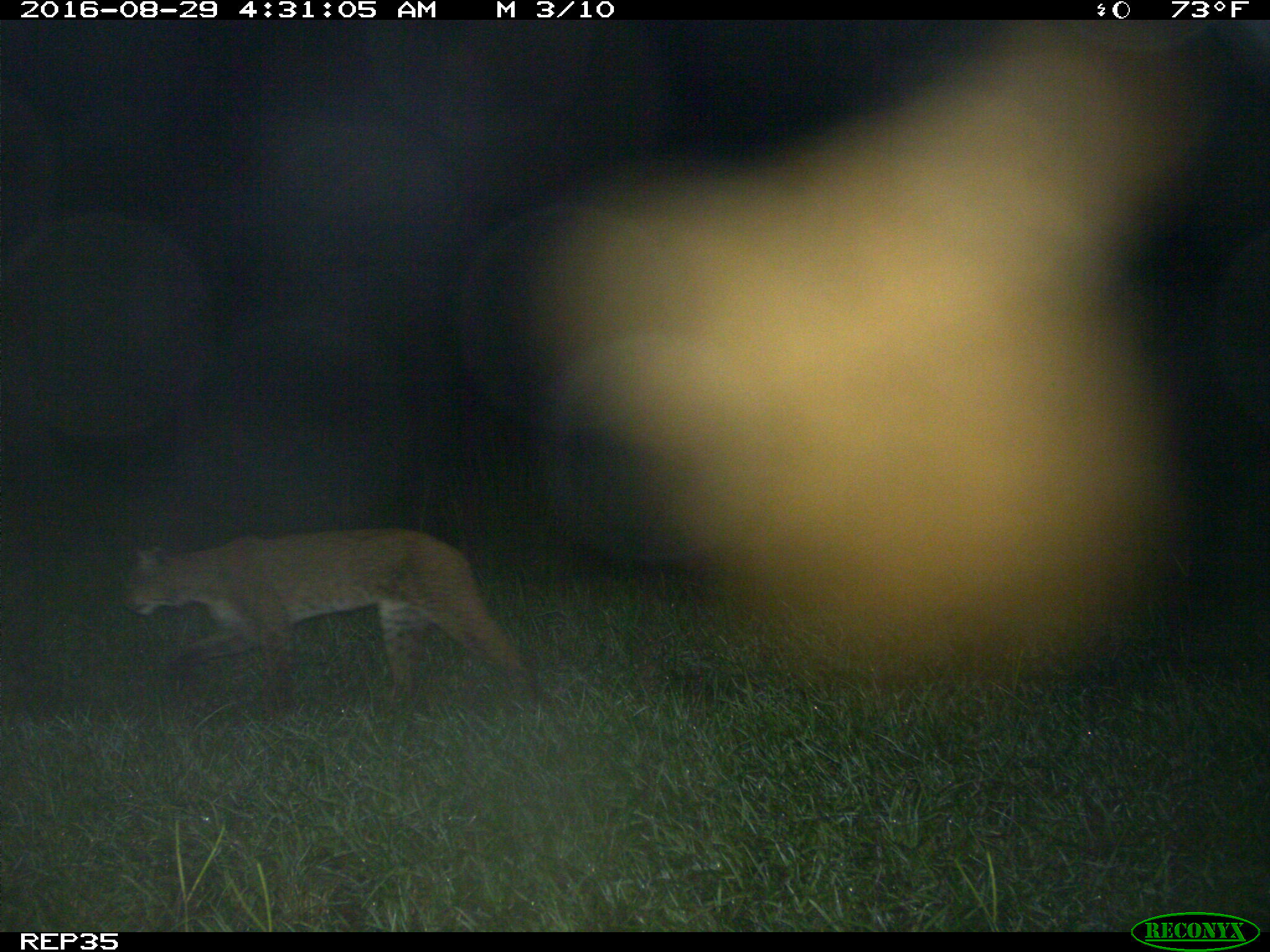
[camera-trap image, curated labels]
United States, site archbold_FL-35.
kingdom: Animalia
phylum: Chordata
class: Mammalia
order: Carnivora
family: Felidae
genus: Lynx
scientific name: Lynx rufus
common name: bobcat